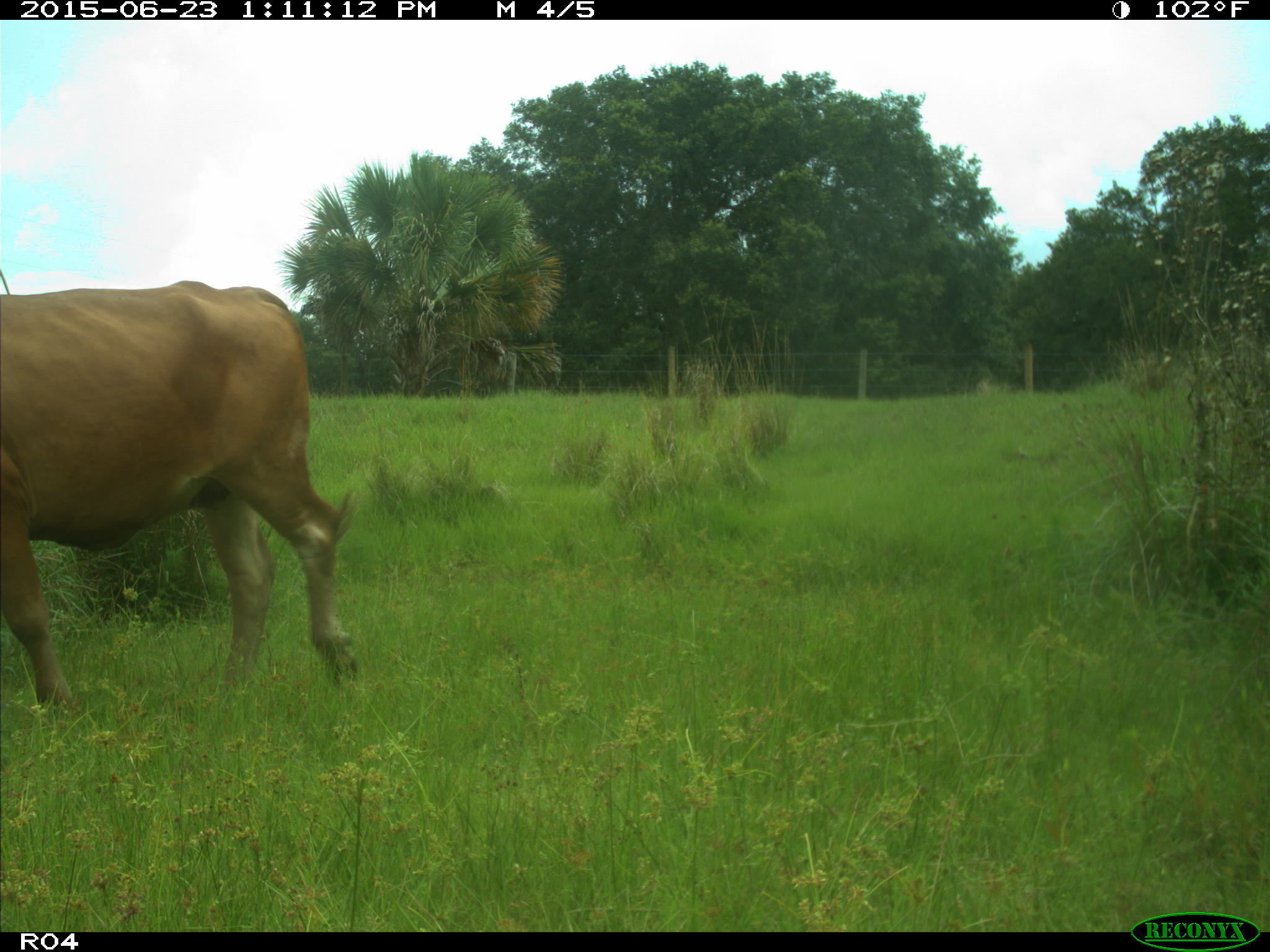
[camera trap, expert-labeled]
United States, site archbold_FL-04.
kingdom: Animalia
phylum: Chordata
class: Mammalia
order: Artiodactyla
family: Bovidae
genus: Bos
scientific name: Bos taurus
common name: domestic cow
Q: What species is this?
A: Bos taurus (domestic cow).